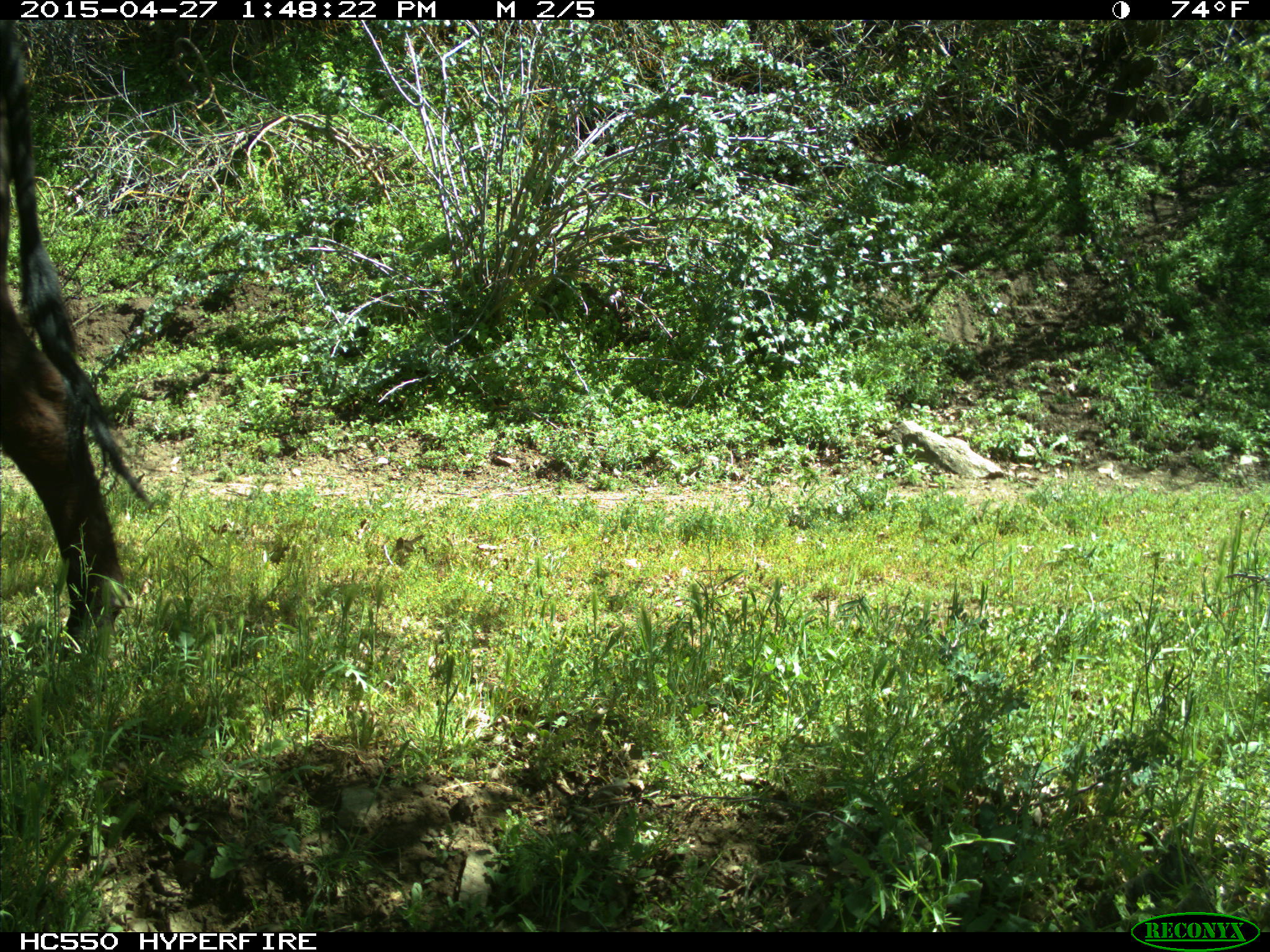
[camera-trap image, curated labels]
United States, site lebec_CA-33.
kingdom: Animalia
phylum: Chordata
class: Mammalia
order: Artiodactyla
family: Bovidae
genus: Bos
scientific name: Bos taurus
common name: domestic cow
Bos taurus (domestic cow).